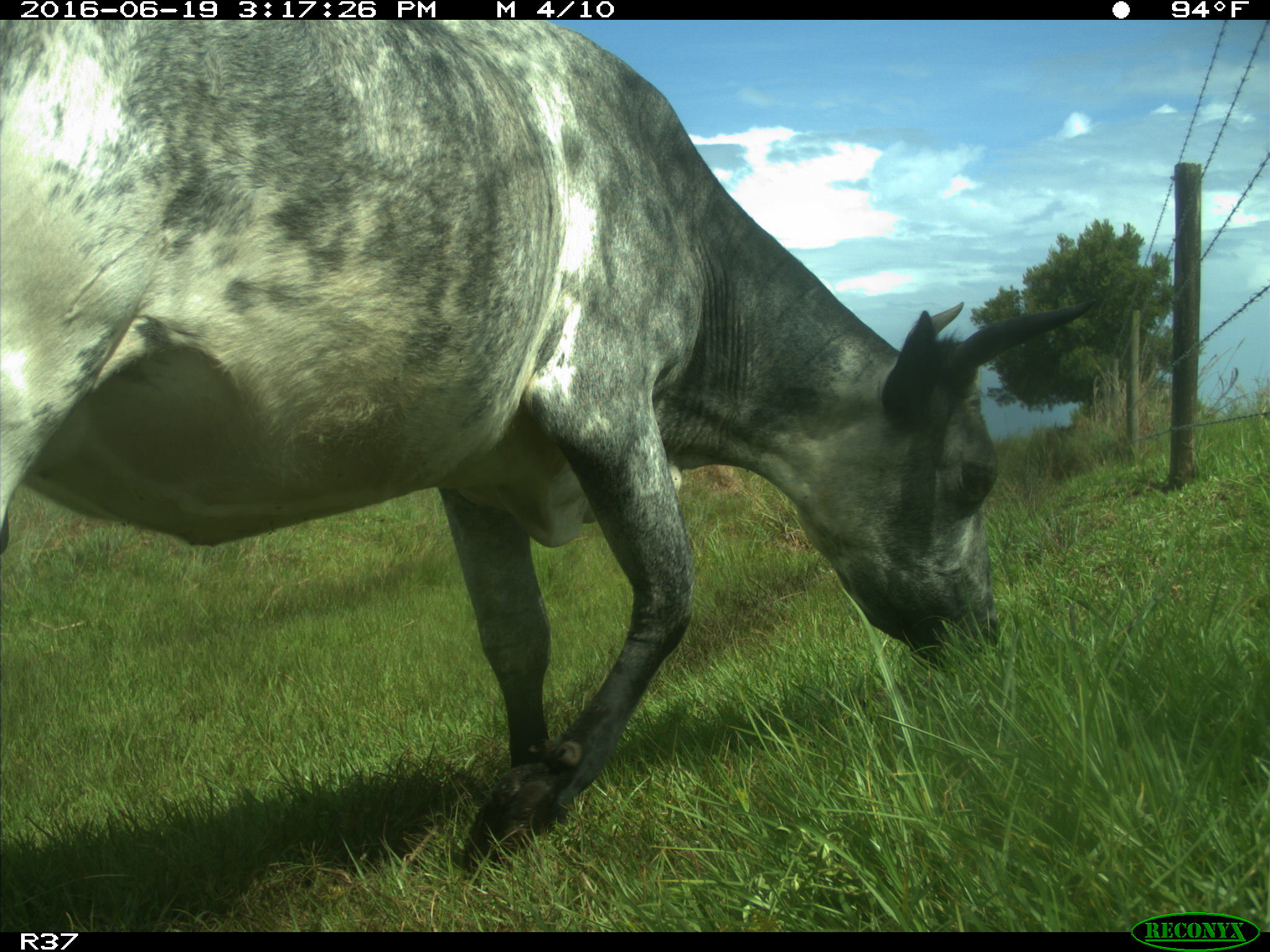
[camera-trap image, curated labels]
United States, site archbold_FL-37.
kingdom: Animalia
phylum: Chordata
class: Mammalia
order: Artiodactyla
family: Bovidae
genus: Bos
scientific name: Bos taurus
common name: domestic cow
Bos taurus (domestic cow).